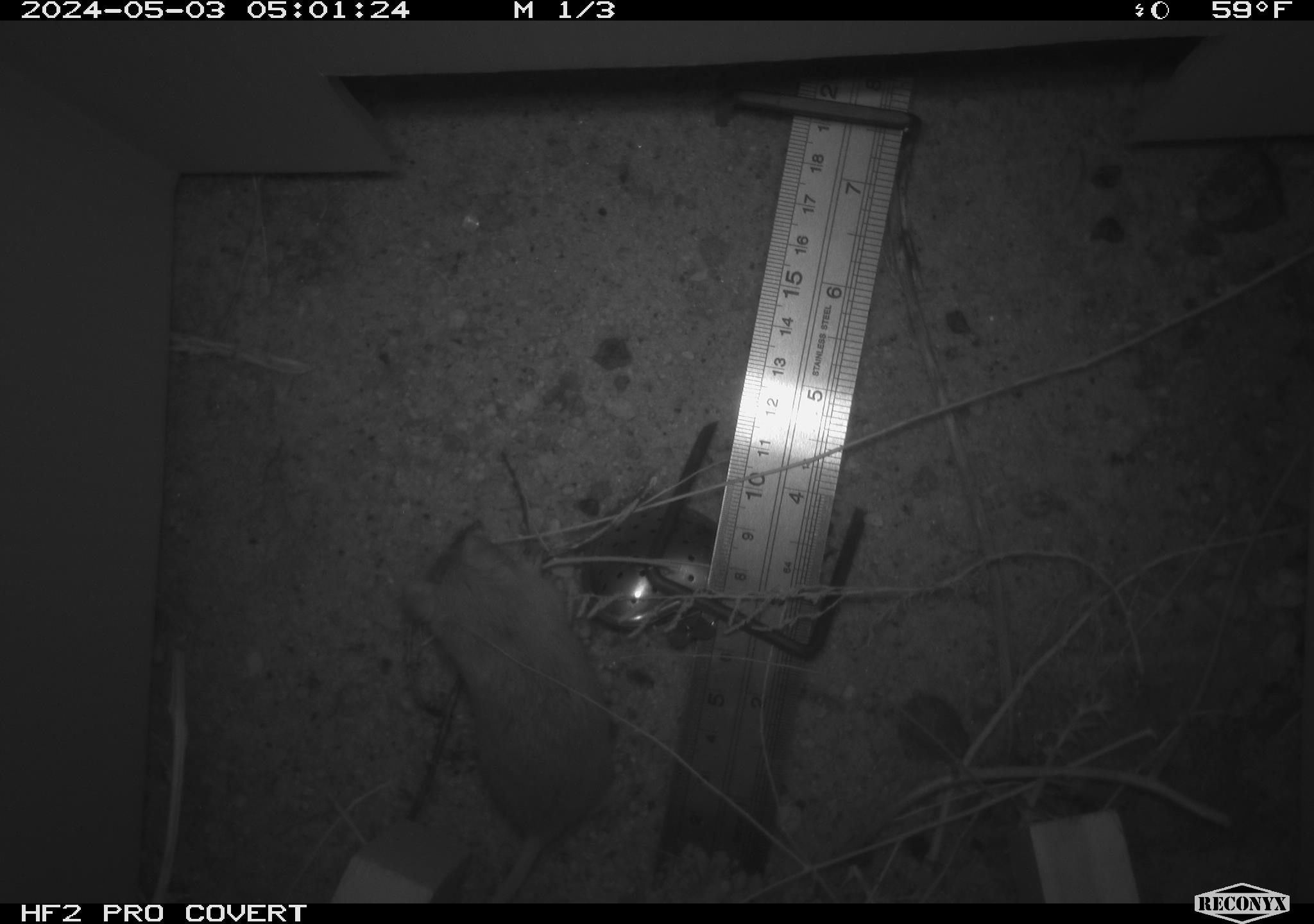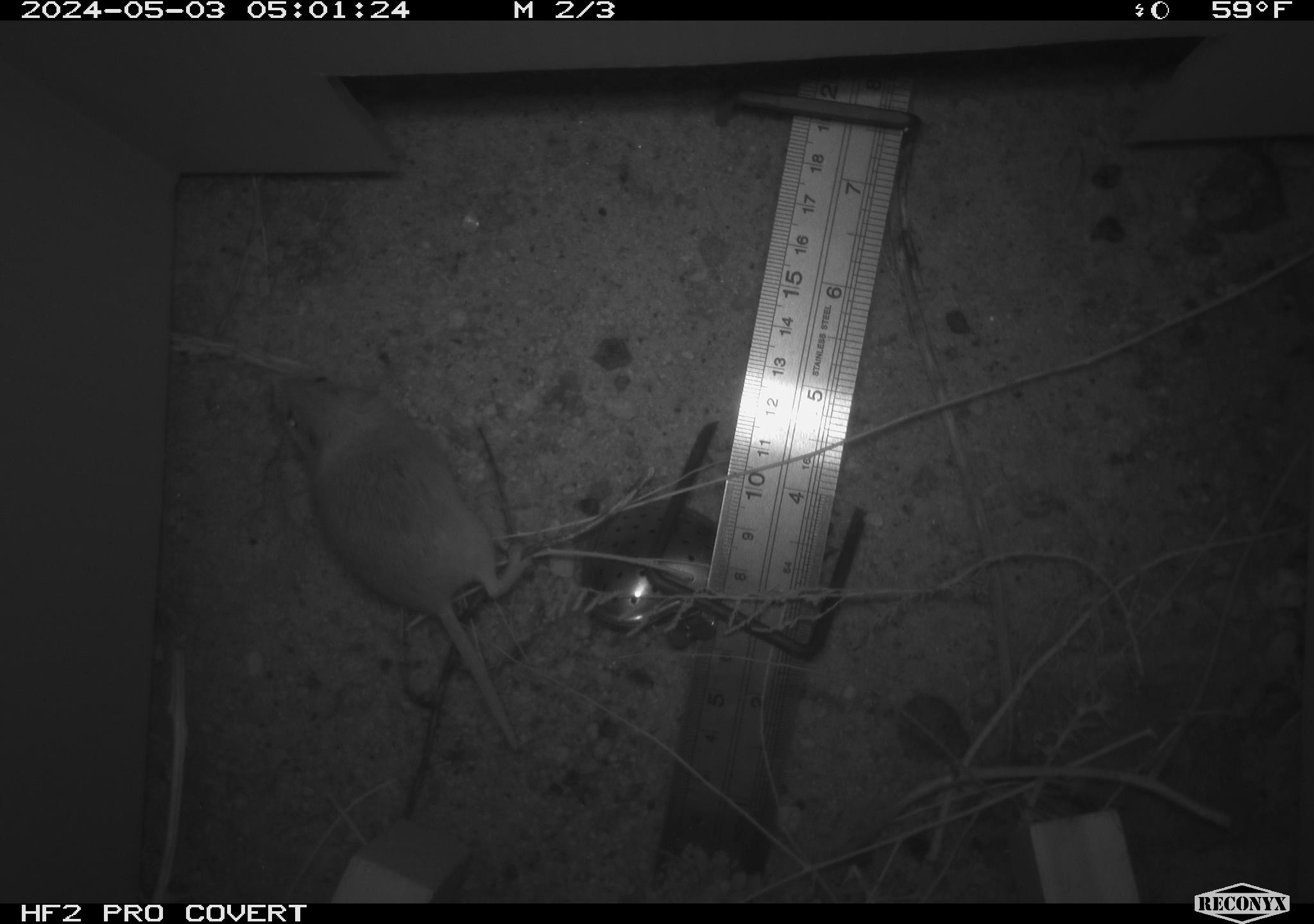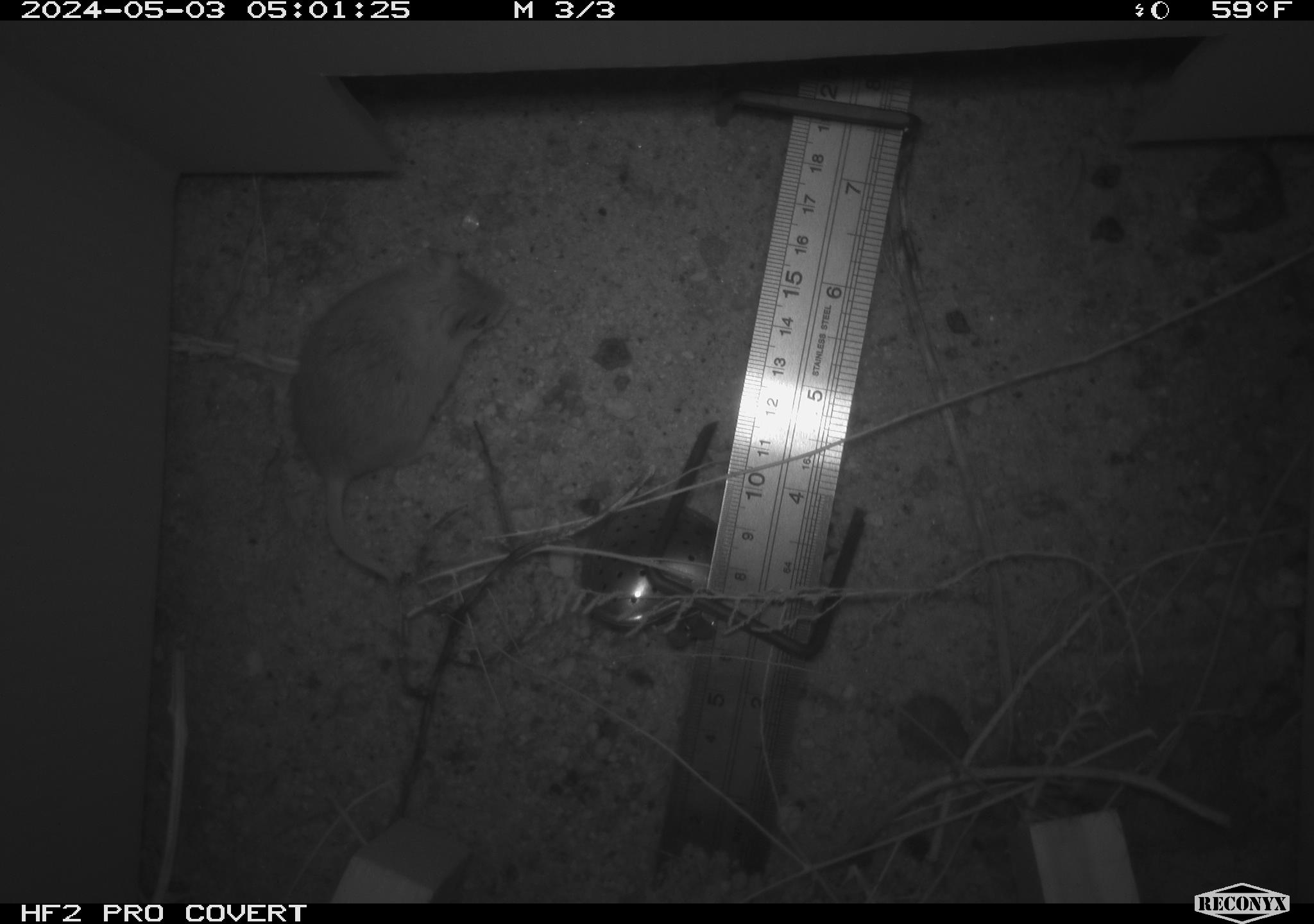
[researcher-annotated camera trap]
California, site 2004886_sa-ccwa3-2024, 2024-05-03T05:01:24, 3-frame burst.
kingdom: Animalia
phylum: Chordata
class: Mammalia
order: Rodentia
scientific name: Rodentia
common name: mouse species